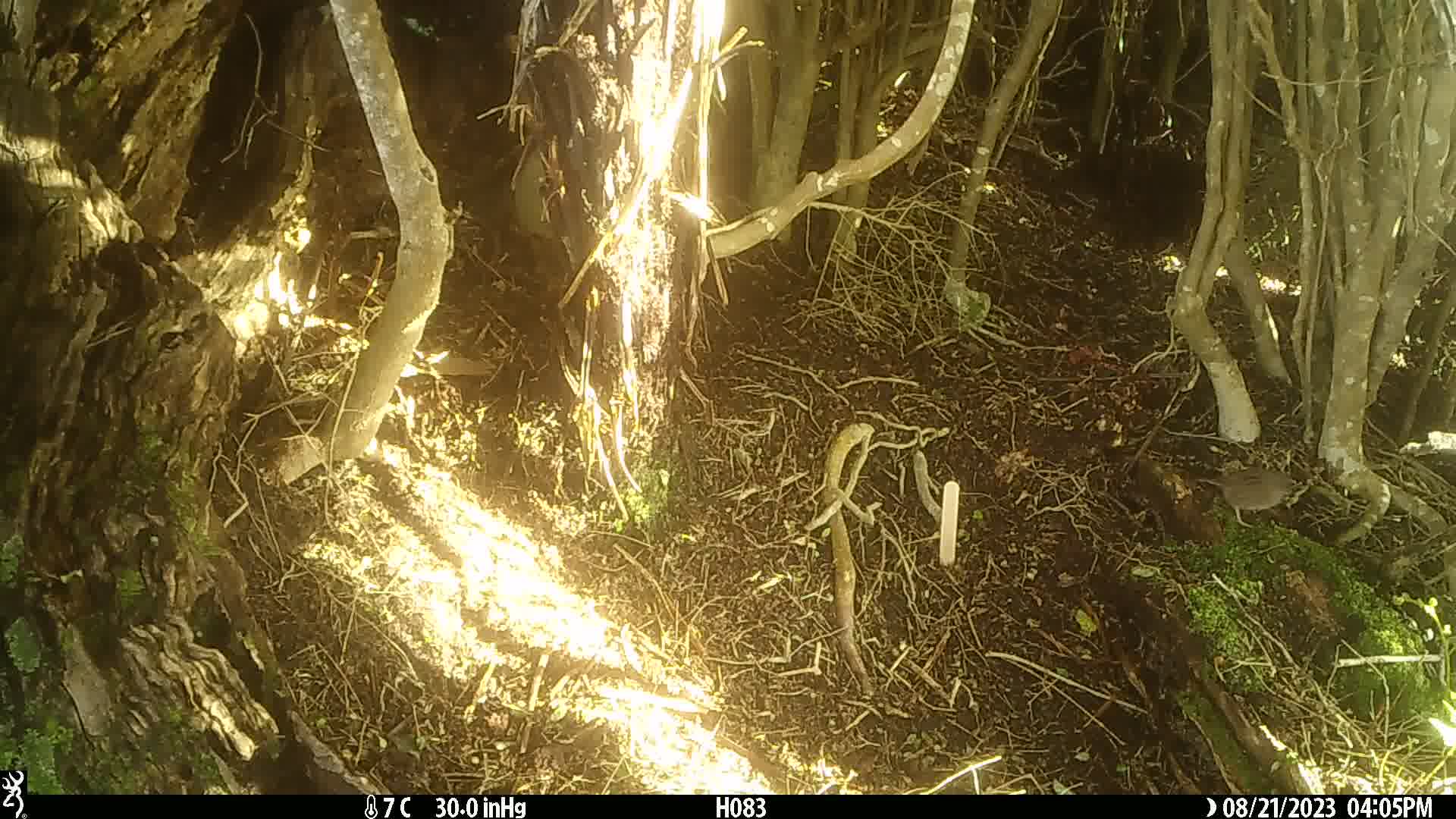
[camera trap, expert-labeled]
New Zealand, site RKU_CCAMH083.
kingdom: Animalia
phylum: Chordata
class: Aves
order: Passeriformes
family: Prunellidae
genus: Prunella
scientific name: Prunella modularis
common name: dunnock